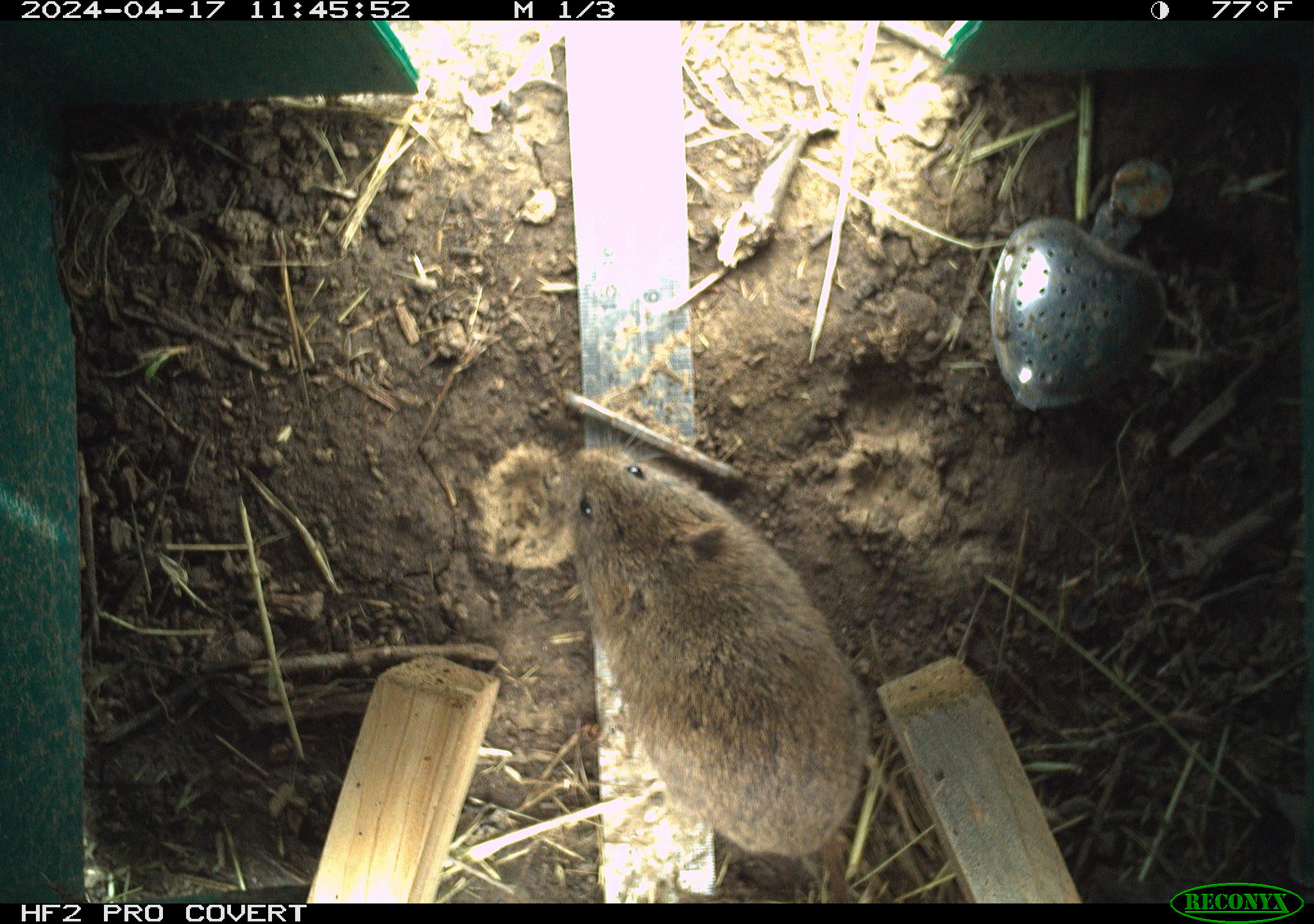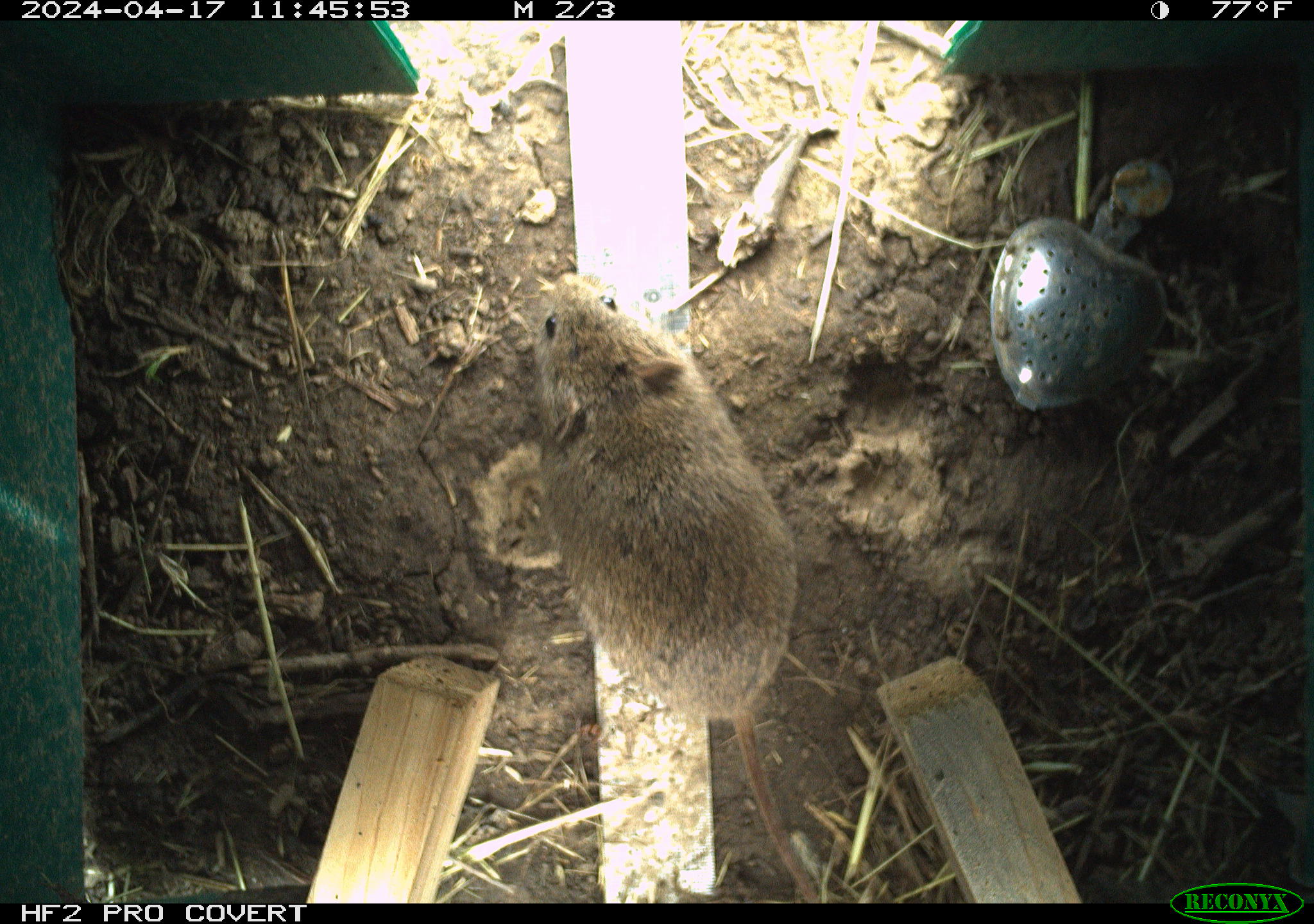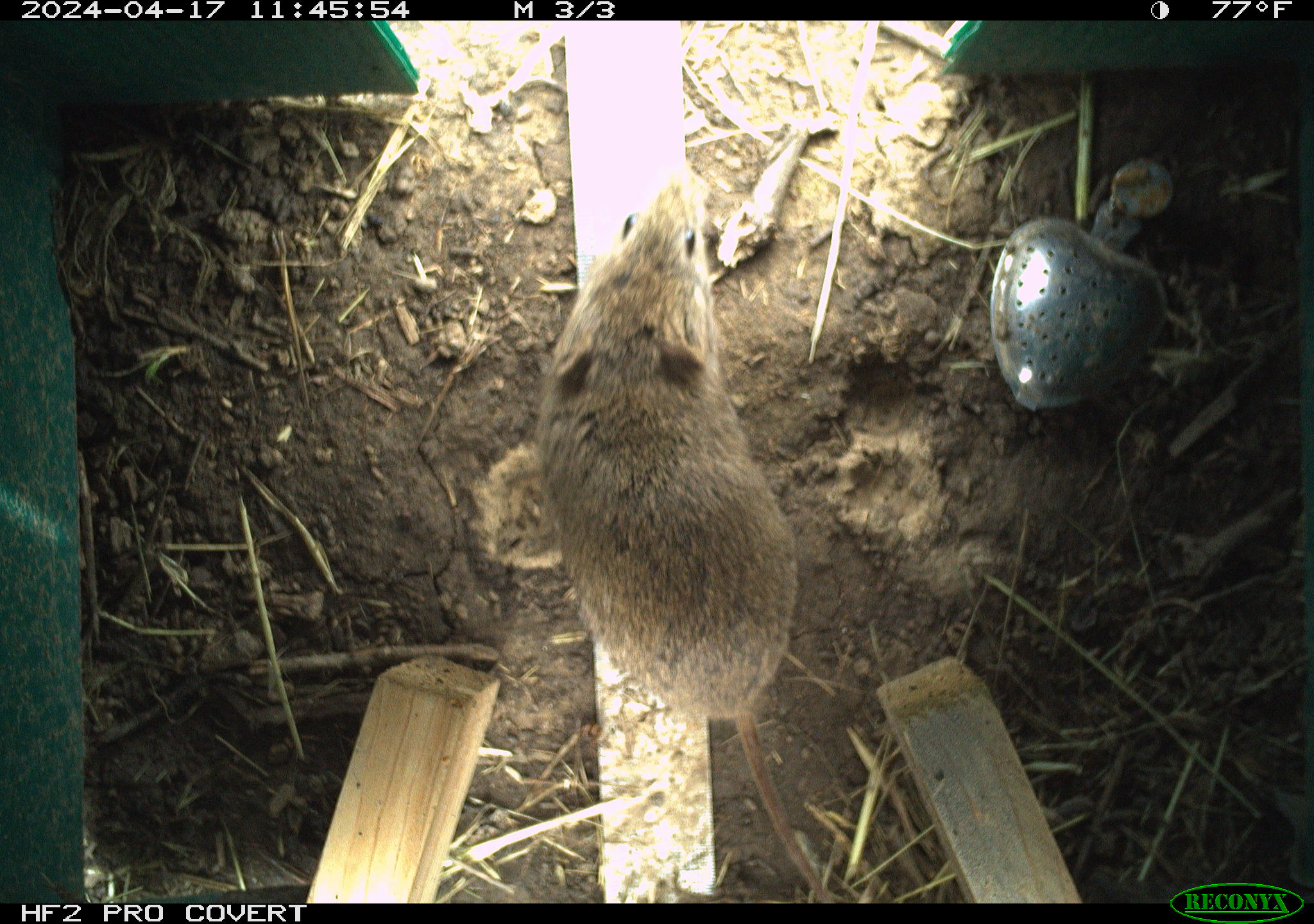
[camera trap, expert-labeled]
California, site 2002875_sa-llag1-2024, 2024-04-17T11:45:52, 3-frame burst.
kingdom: Animalia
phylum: Chordata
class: Mammalia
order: Rodentia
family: Cricetidae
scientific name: Arvicolinae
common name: voles, lemmings, and muskrats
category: arvicolinae subfamily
Arvicolinae subfamily (voles, lemmings, and muskrats) (Arvicolinae).